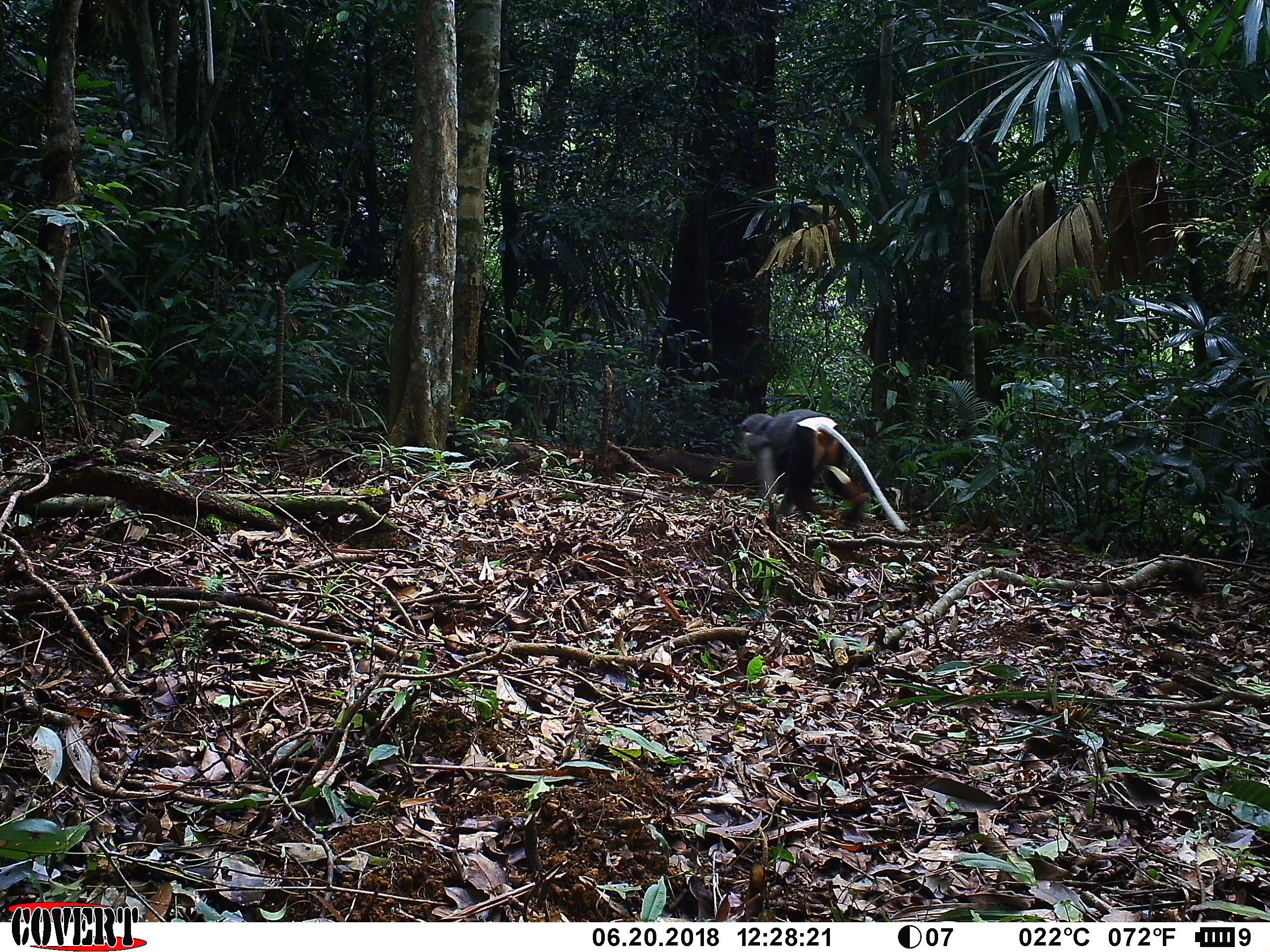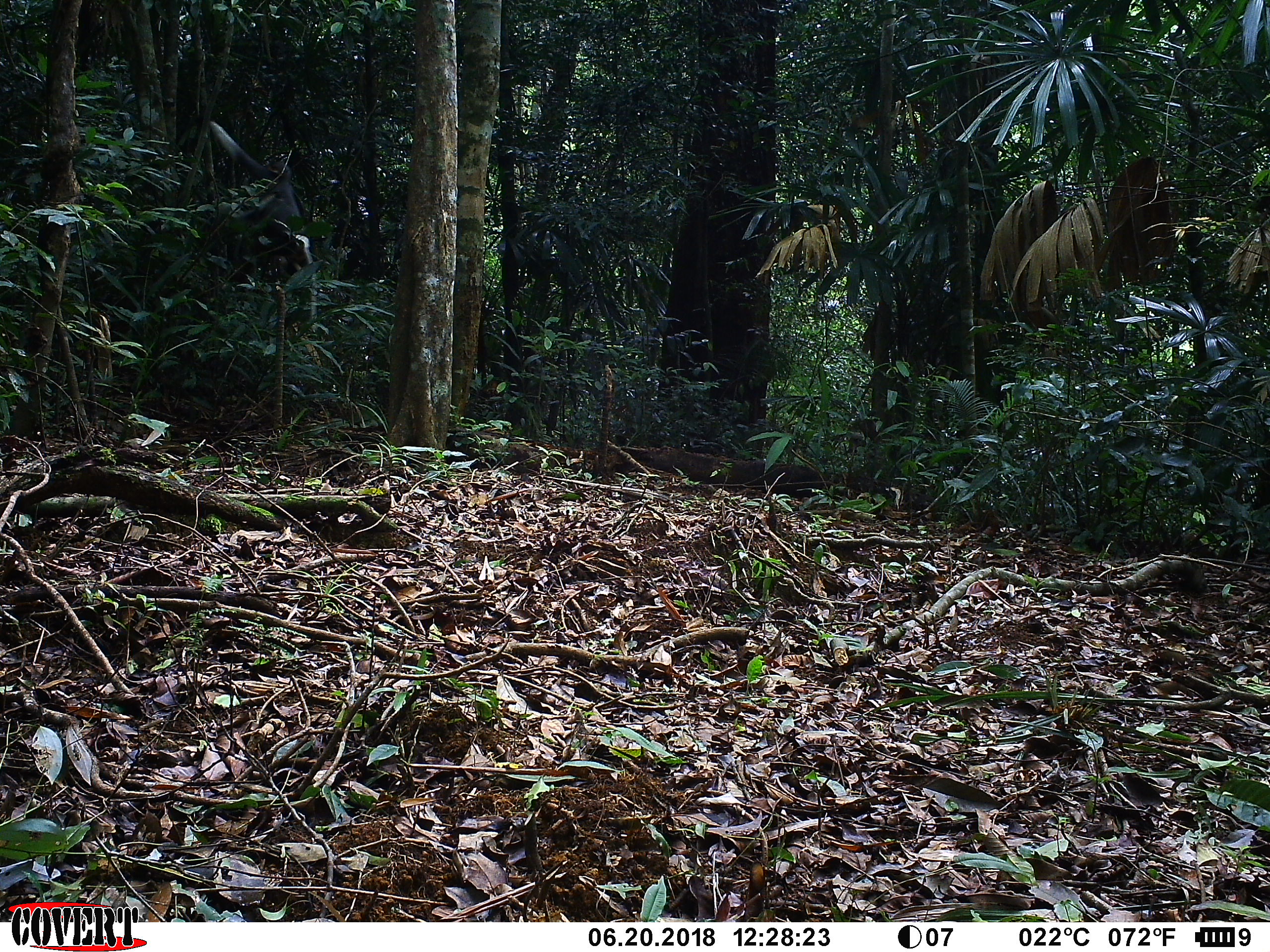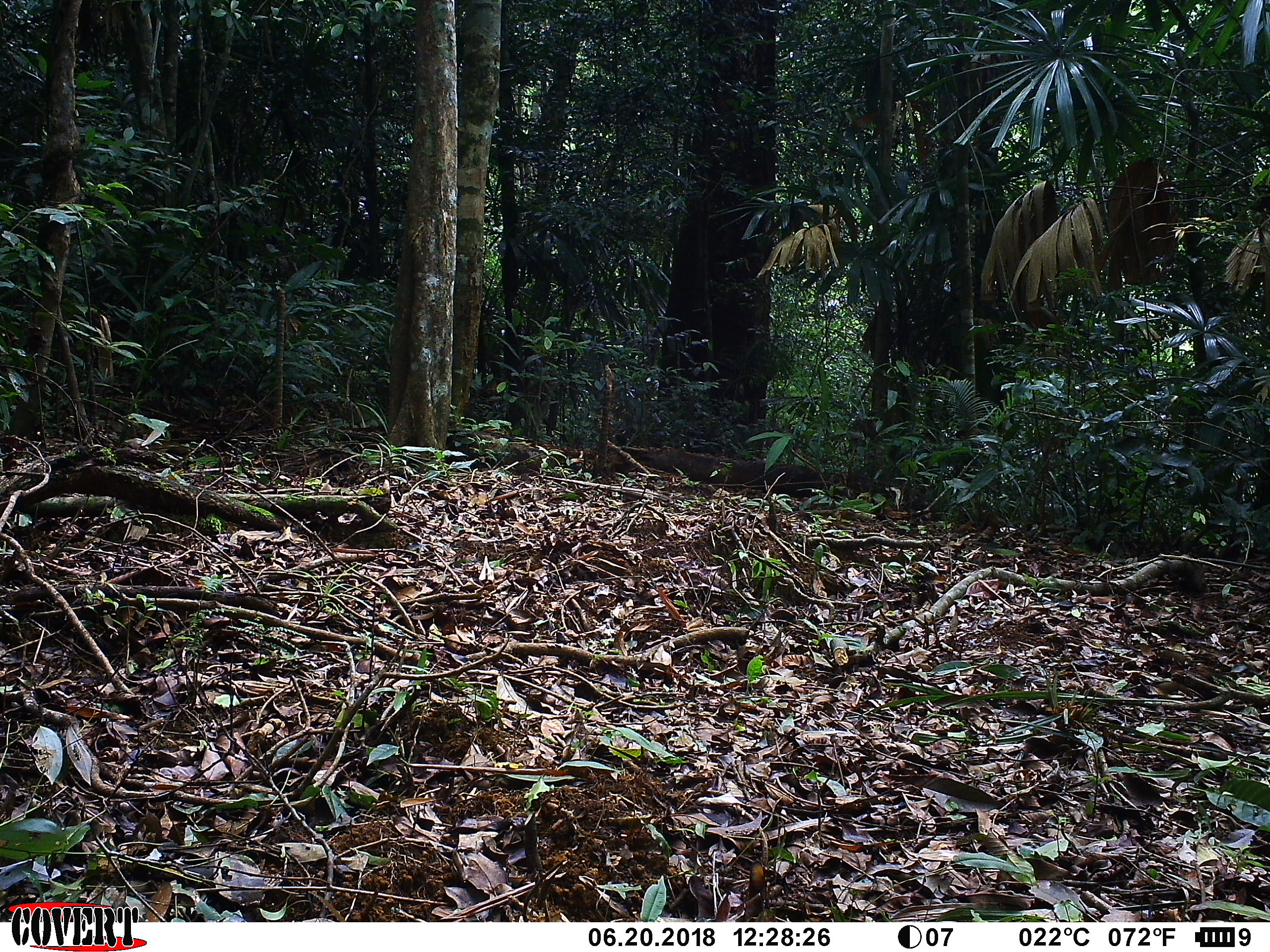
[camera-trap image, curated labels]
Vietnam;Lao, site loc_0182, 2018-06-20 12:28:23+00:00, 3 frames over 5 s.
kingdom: Animalia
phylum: Chordata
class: Mammalia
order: Primates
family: Cercopithecidae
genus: Pygathrix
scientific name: Pygathrix nemaeus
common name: red-shanked douc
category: red shanked douc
Red shanked douc (red-shanked douc) (Pygathrix nemaeus). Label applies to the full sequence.